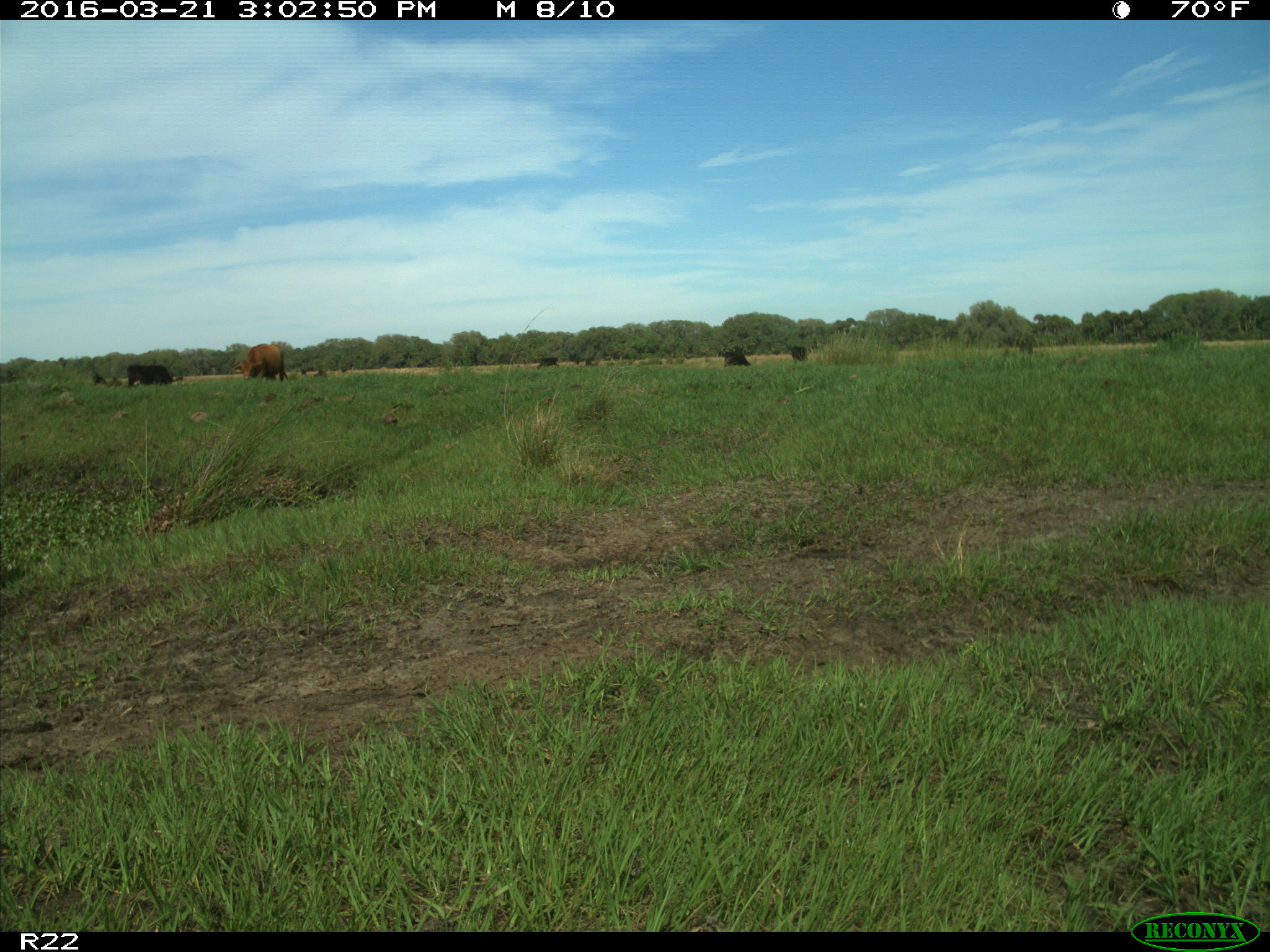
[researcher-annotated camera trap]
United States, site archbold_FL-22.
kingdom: Animalia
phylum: Chordata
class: Mammalia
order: Artiodactyla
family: Bovidae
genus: Bos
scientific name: Bos taurus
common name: domestic cow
Bos taurus (domestic cow).